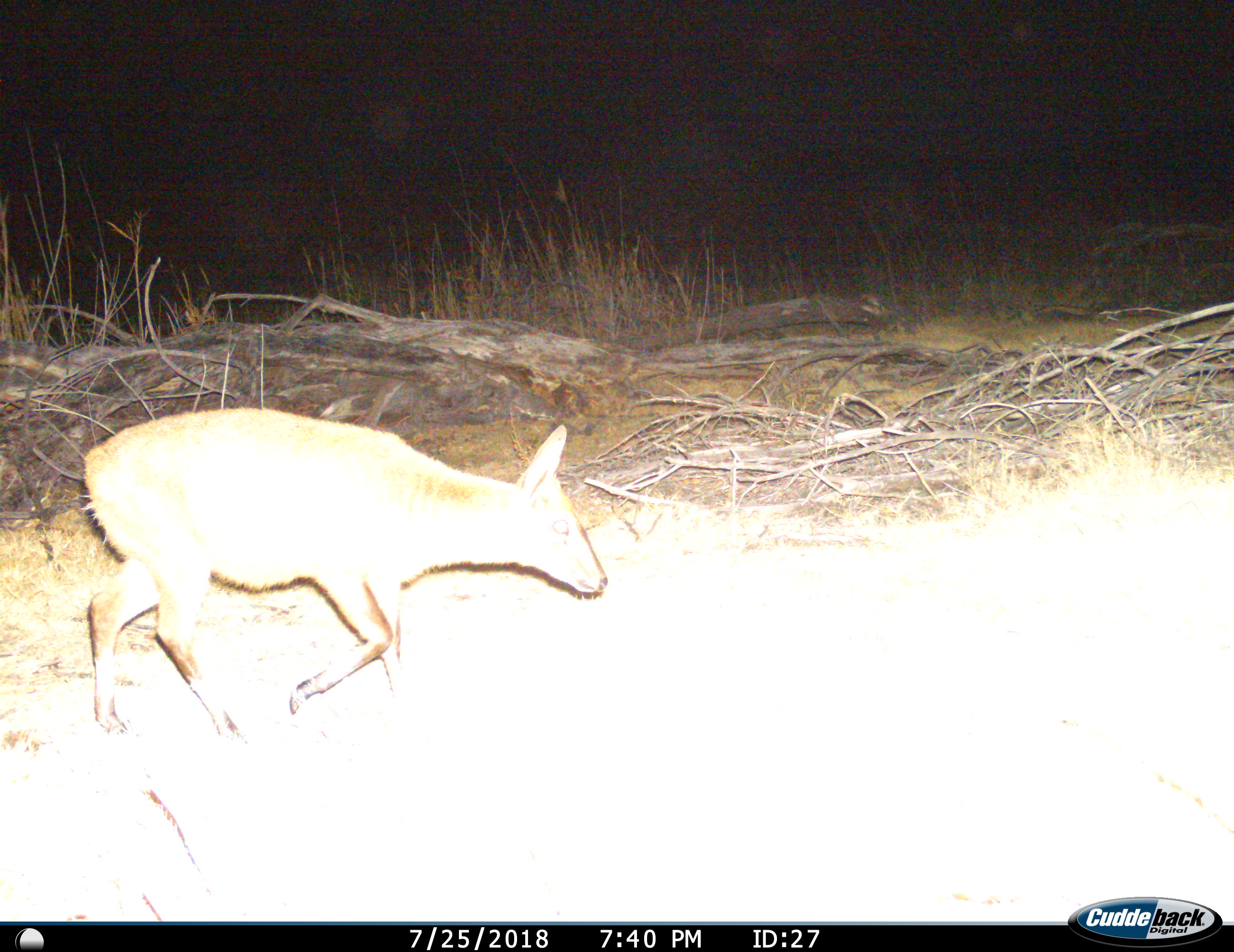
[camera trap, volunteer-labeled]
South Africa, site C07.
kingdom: Animalia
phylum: Chordata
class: Mammalia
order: Artiodactyla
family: Bovidae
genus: Sylvicapra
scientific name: Sylvicapra grimmia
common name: common grey duiker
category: duikercommongrey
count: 1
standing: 0%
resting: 0%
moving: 100%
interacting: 0%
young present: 0%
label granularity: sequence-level